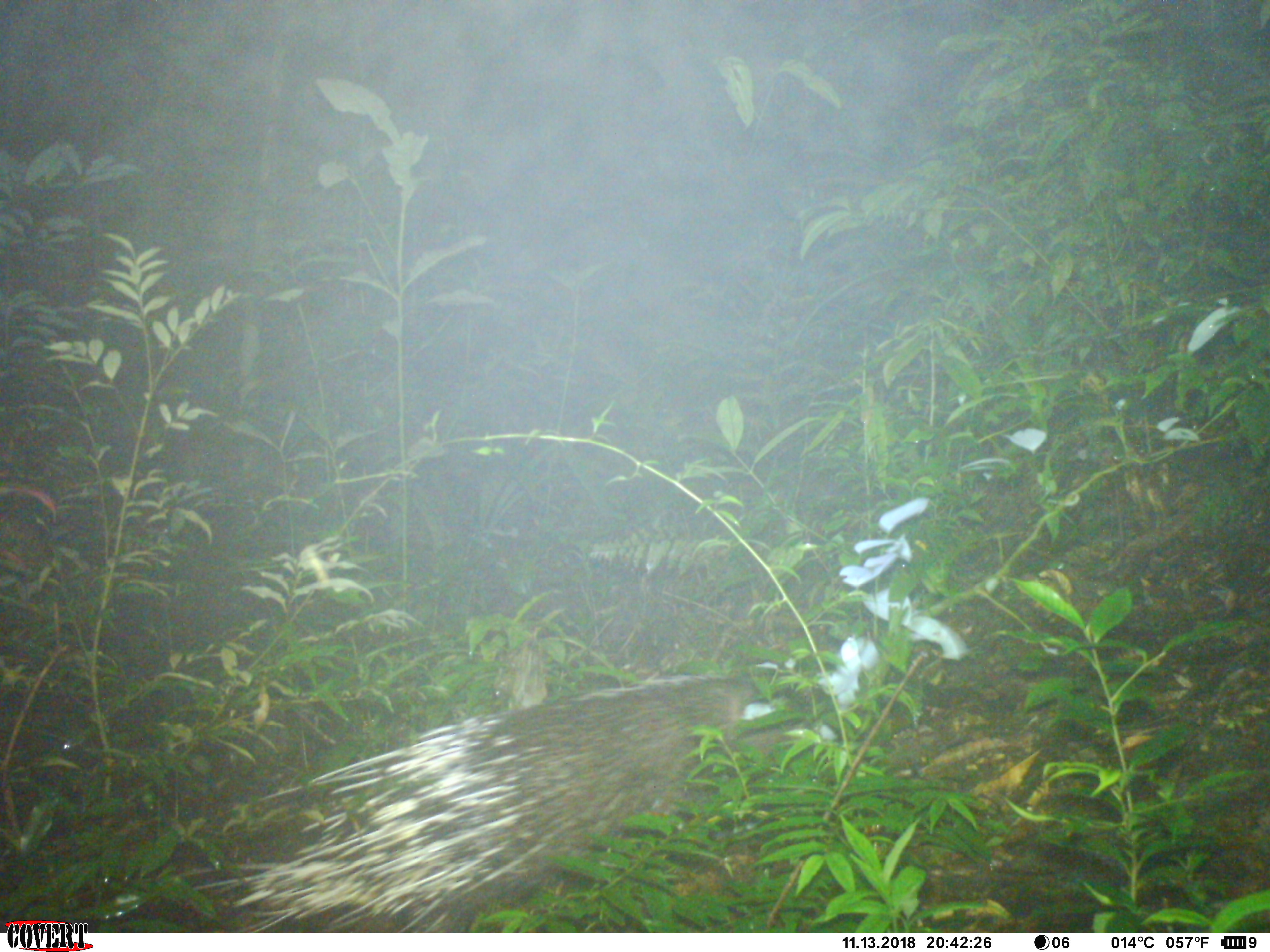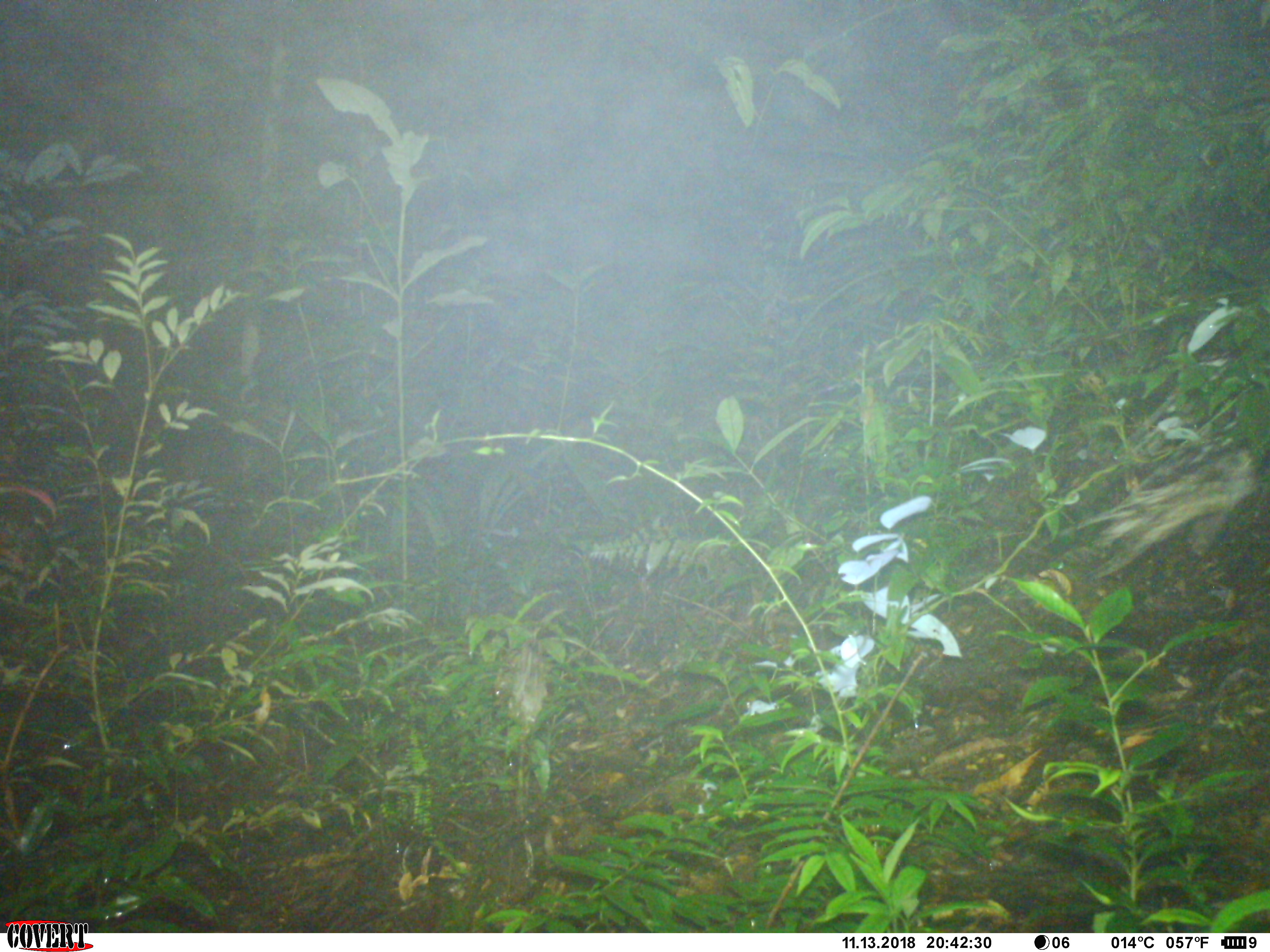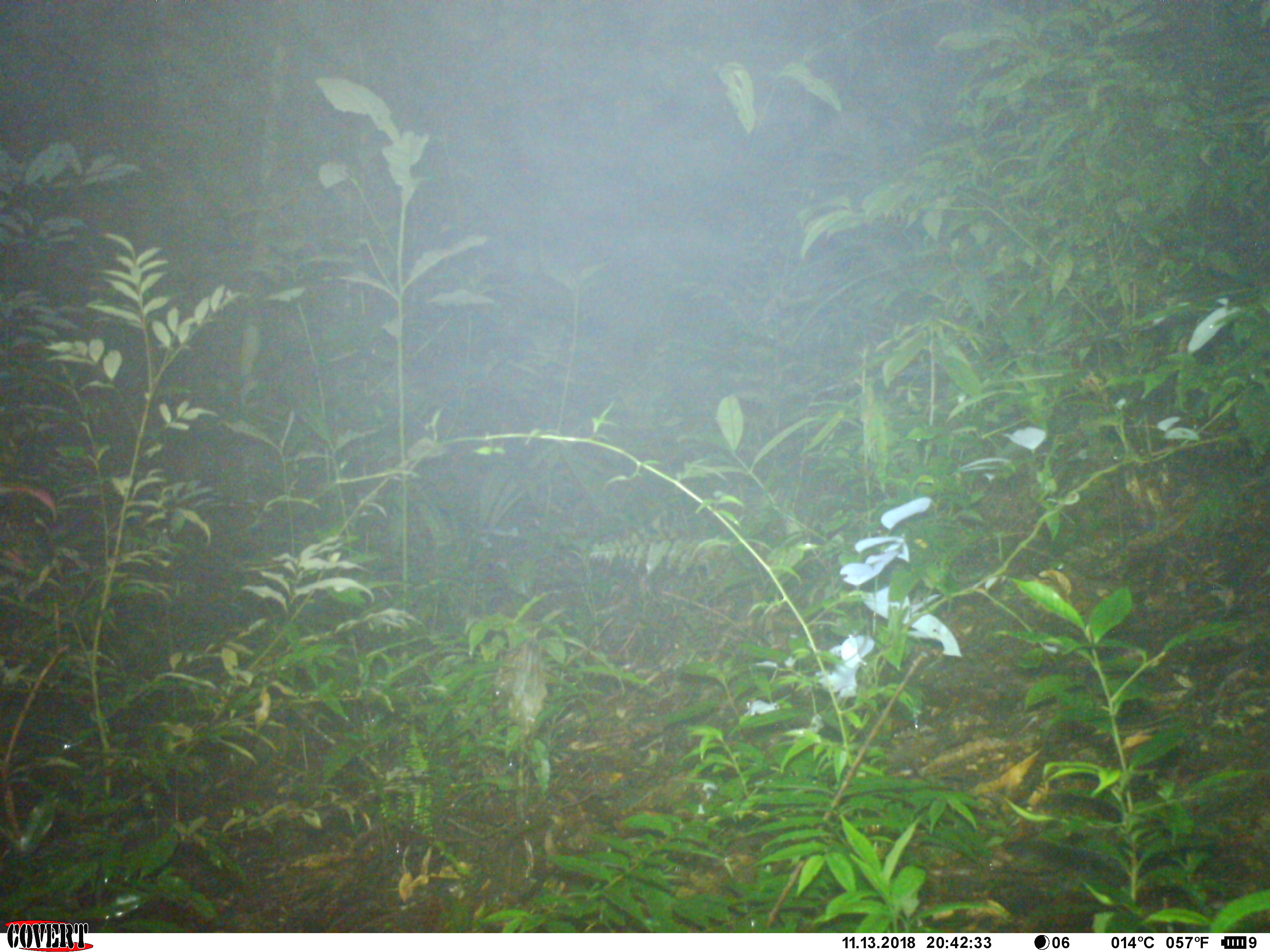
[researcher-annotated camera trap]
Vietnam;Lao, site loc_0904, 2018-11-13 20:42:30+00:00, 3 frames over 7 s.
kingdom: Animalia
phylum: Chordata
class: Mammalia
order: Rodentia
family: Hystricidae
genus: Hystrix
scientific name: Hystrix brachyura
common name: malayan porcupine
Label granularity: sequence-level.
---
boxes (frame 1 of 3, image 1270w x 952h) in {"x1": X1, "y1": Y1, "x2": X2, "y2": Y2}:
malayan porcupine: {"x1": 228, "y1": 675, "x2": 857, "y2": 930}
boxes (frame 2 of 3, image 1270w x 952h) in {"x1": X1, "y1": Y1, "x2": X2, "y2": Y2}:
malayan porcupine: {"x1": 1072, "y1": 445, "x2": 1259, "y2": 579}